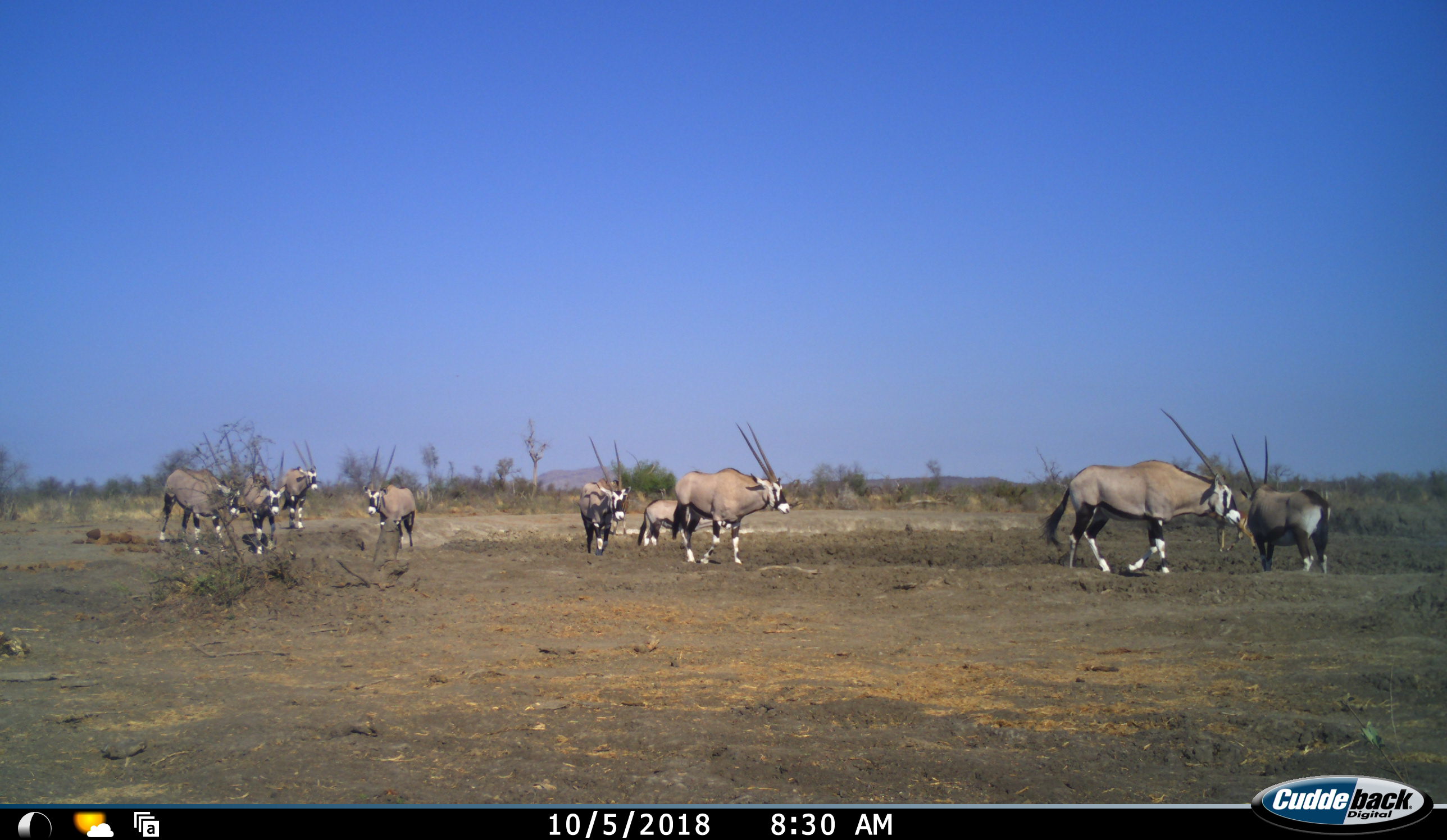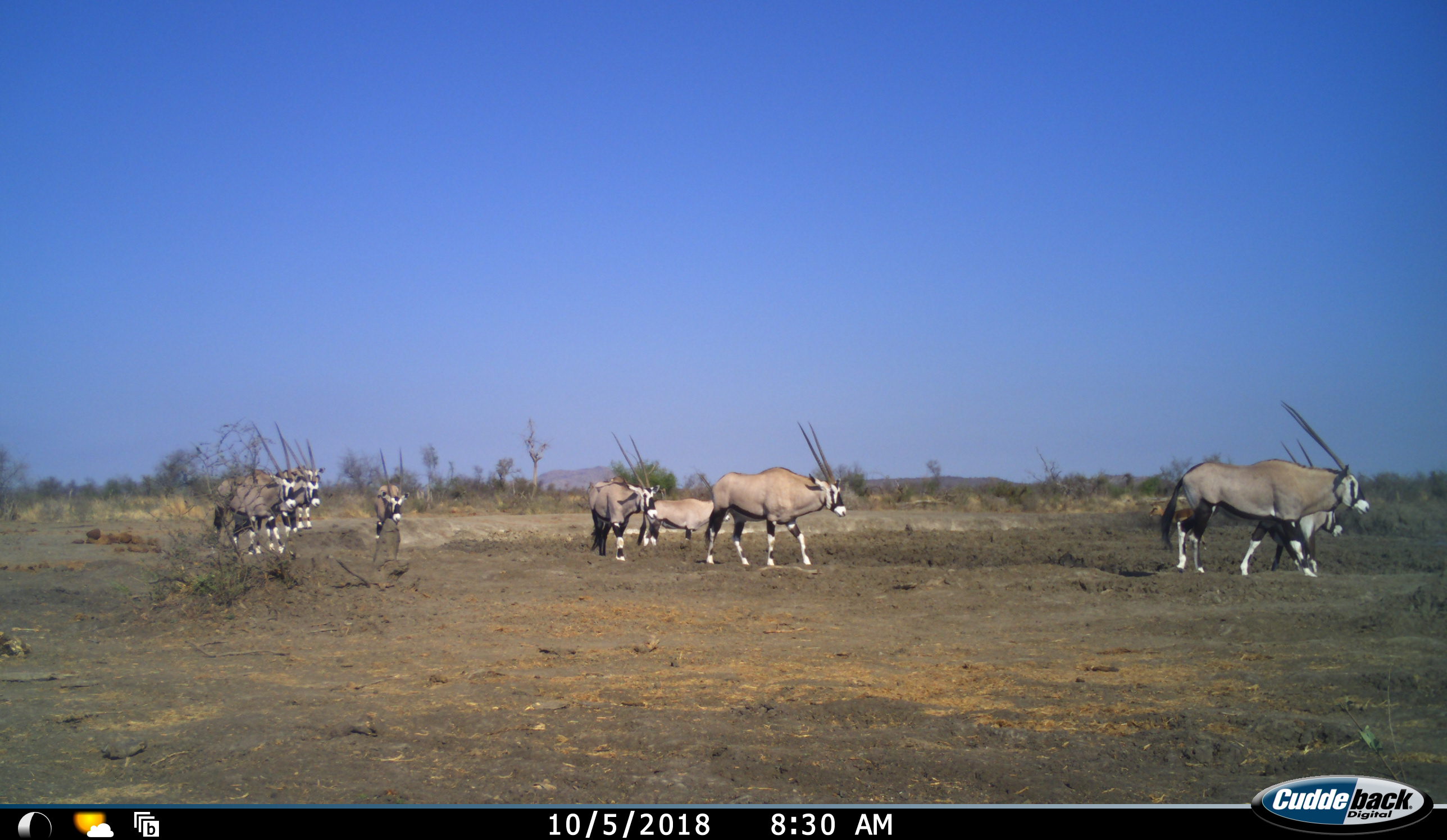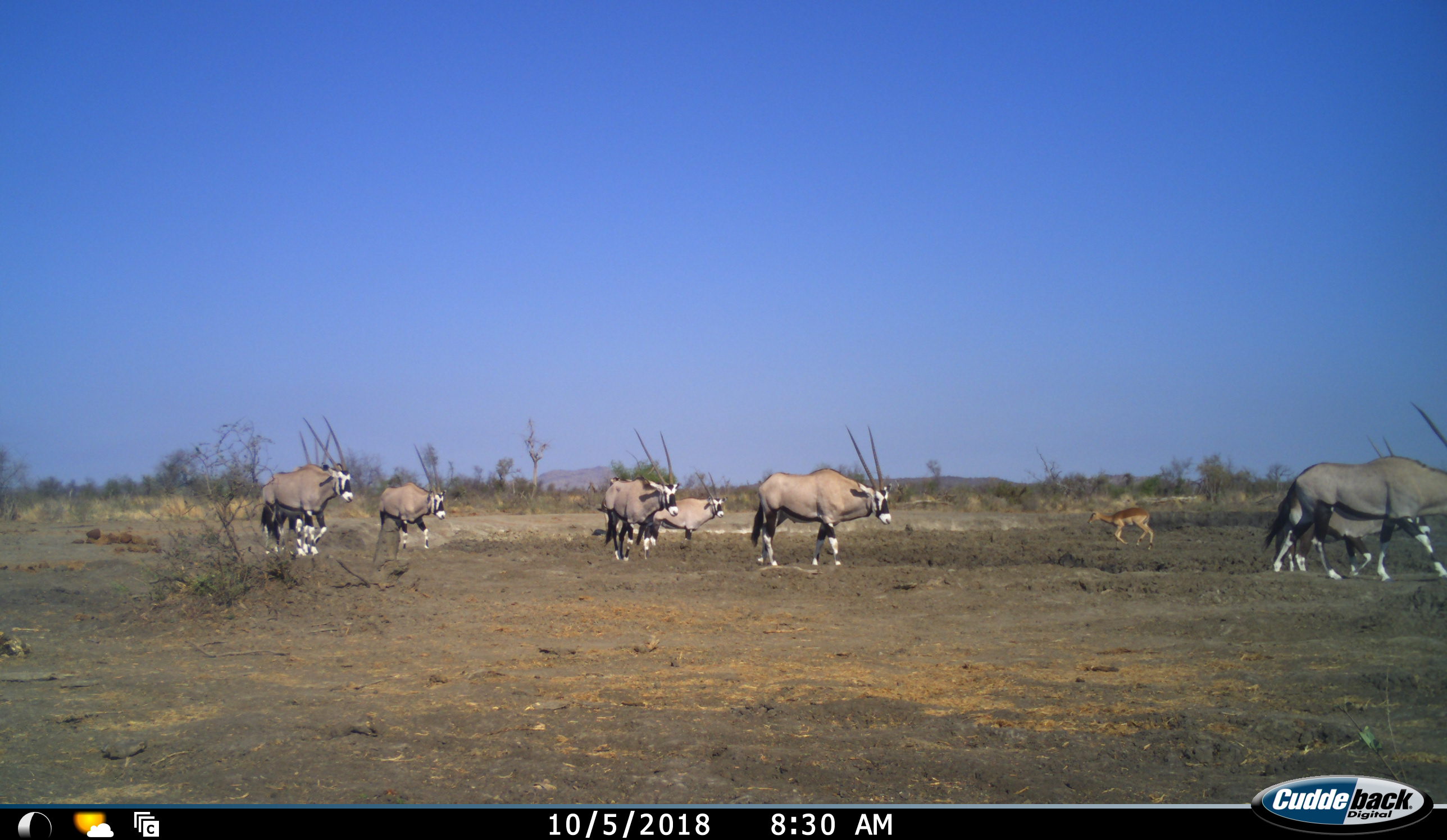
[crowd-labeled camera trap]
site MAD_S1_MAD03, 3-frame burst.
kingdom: Animalia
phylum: Chordata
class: Mammalia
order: Artiodactyla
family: Bovidae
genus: Oryx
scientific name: Oryx gazella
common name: gemsbok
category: oryx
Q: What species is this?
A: Oryx (gemsbok) (Oryx gazella).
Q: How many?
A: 9.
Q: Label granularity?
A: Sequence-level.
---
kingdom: Animalia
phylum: Chordata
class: Mammalia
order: Artiodactyla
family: Bovidae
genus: Aepyceros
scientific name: Aepyceros melampus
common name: impala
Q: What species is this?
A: Impala (Aepyceros melampus).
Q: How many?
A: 1.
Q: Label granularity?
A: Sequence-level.